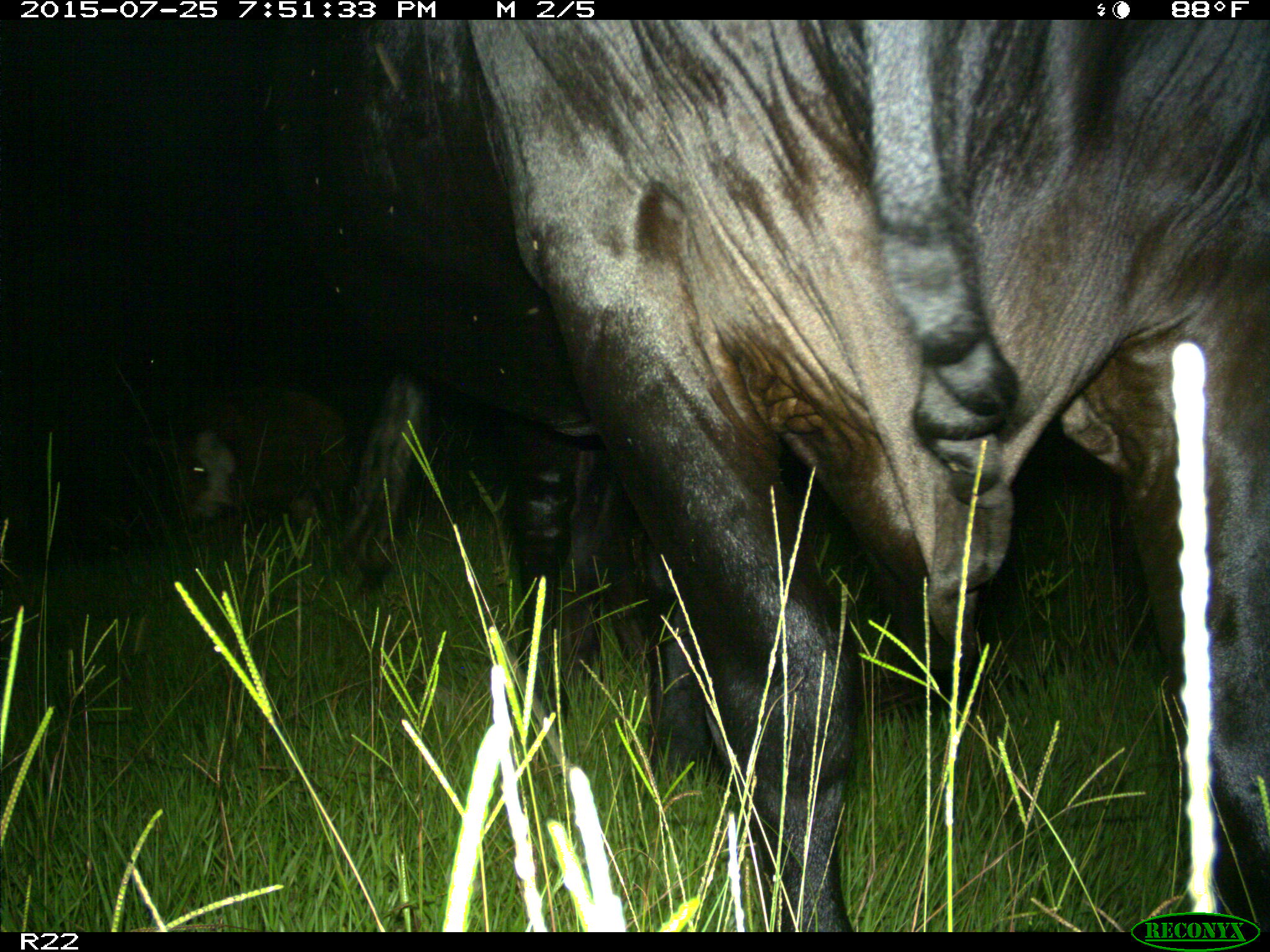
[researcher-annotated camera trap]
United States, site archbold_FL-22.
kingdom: Animalia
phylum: Chordata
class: Mammalia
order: Artiodactyla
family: Bovidae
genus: Bos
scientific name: Bos taurus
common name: domestic cow